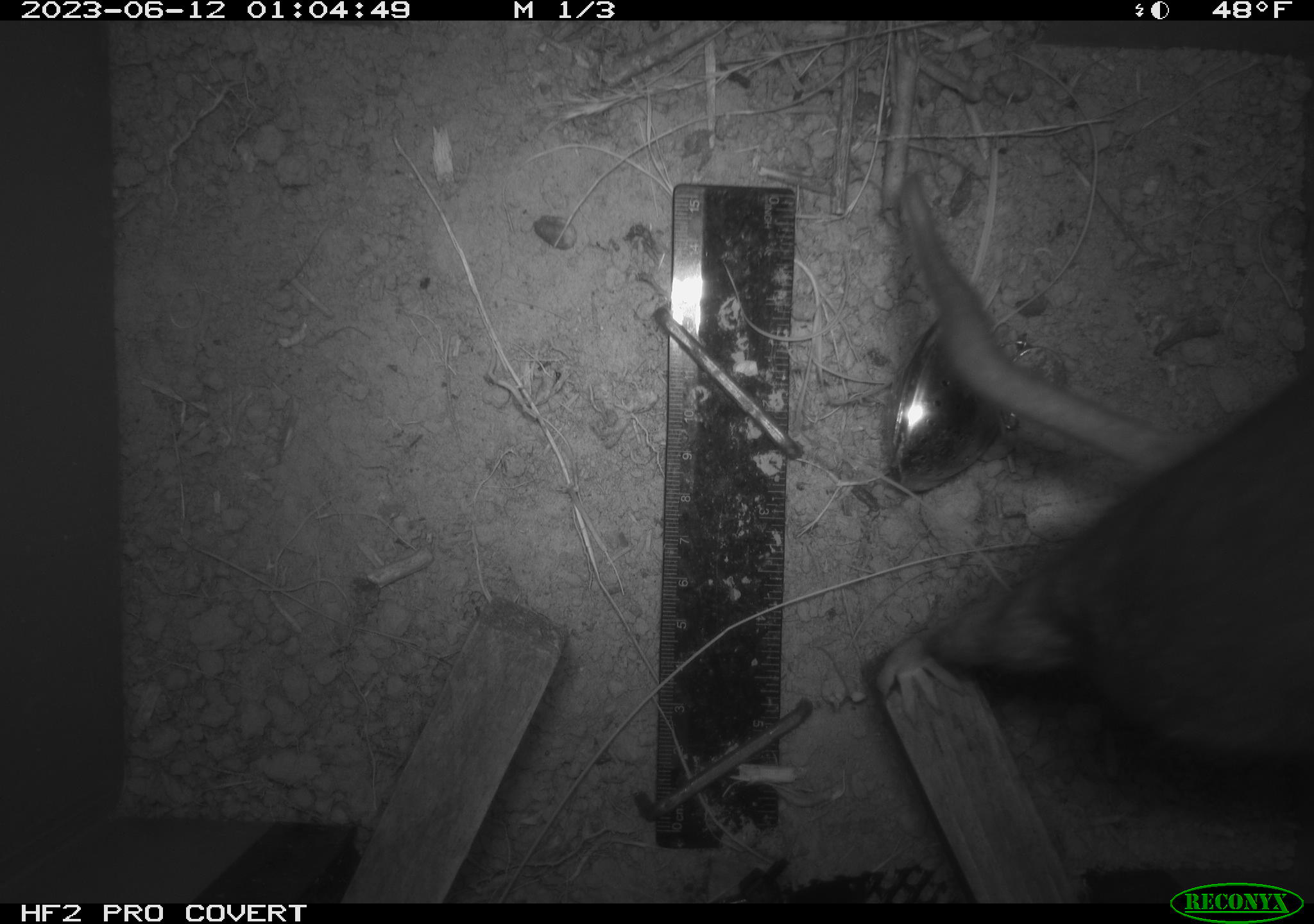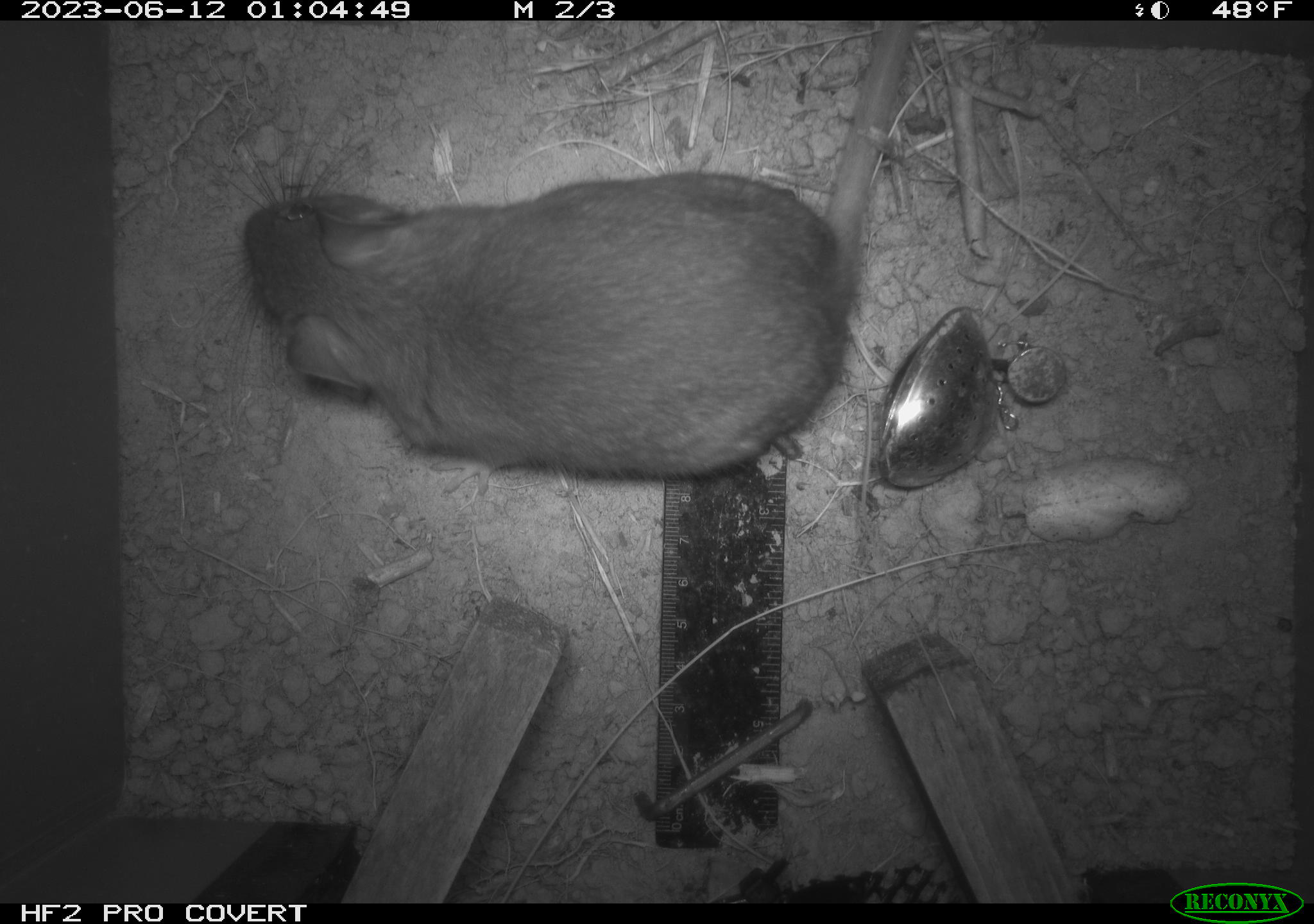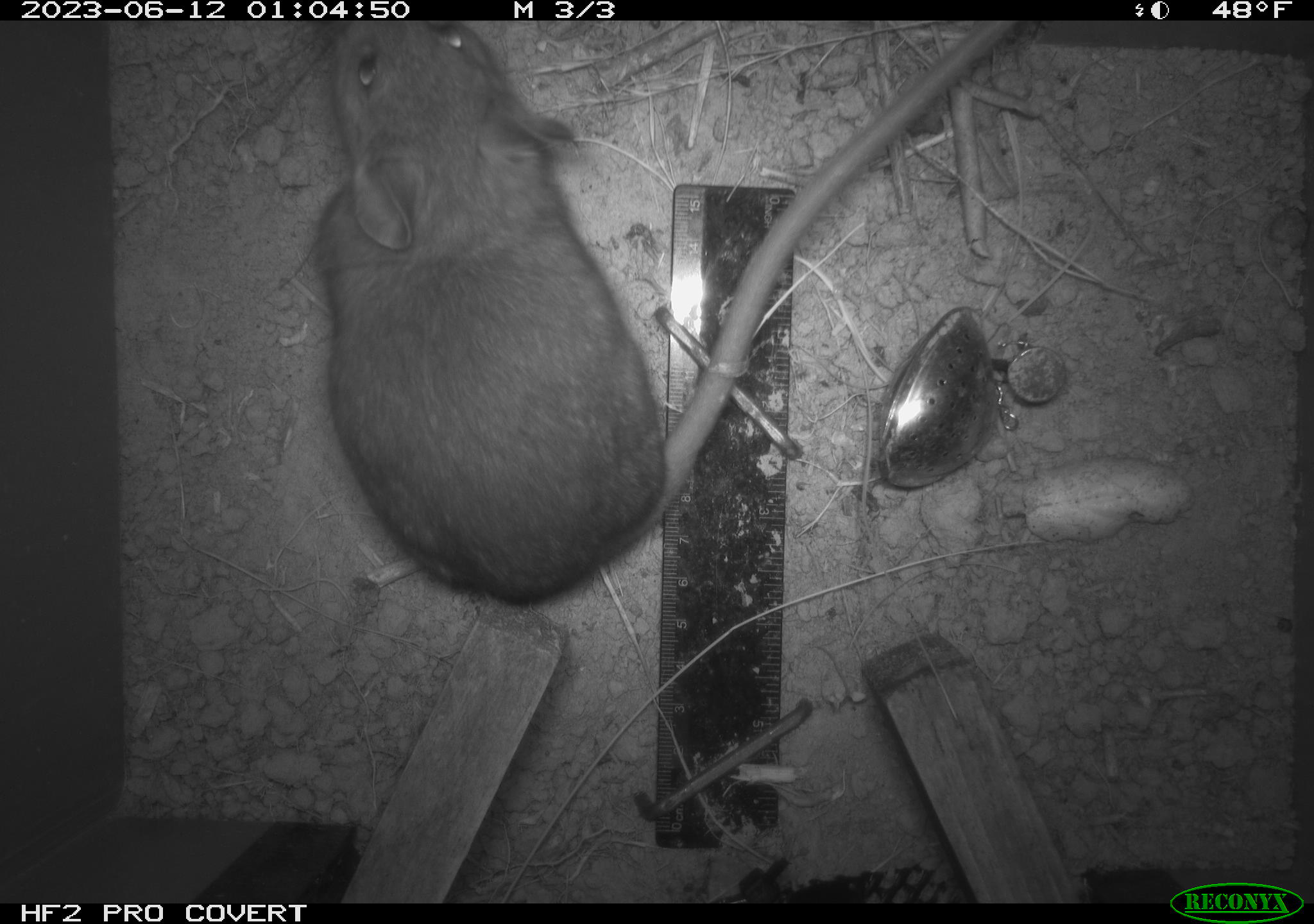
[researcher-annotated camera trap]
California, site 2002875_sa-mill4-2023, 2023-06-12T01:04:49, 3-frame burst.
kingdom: Animalia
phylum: Chordata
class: Mammalia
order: Rodentia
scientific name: Rodentia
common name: mouse species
Mouse species (Rodentia).